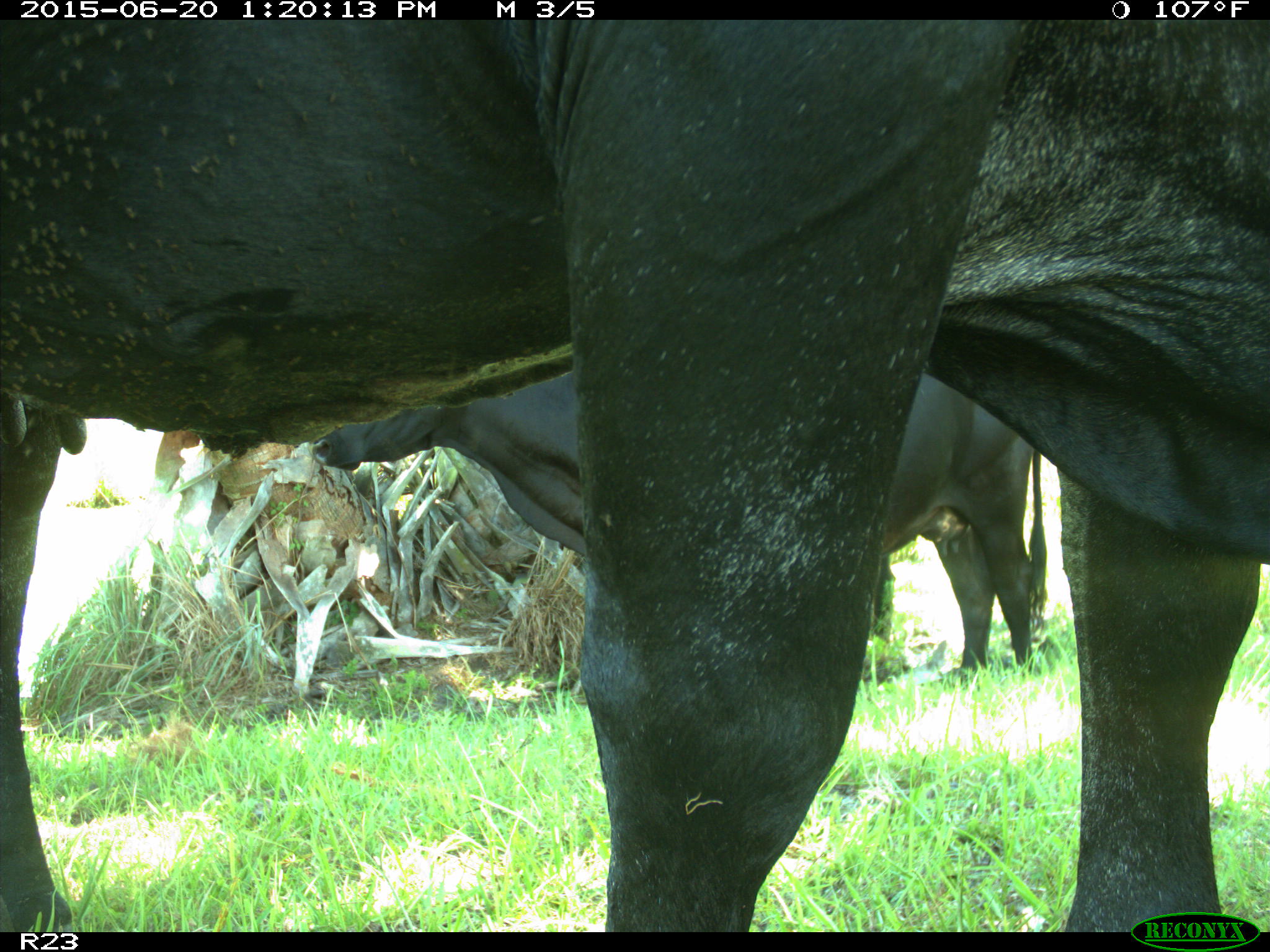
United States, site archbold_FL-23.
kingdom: Animalia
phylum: Chordata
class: Mammalia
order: Artiodactyla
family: Bovidae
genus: Bos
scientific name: Bos taurus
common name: domestic cow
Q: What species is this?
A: Bos taurus (domestic cow).